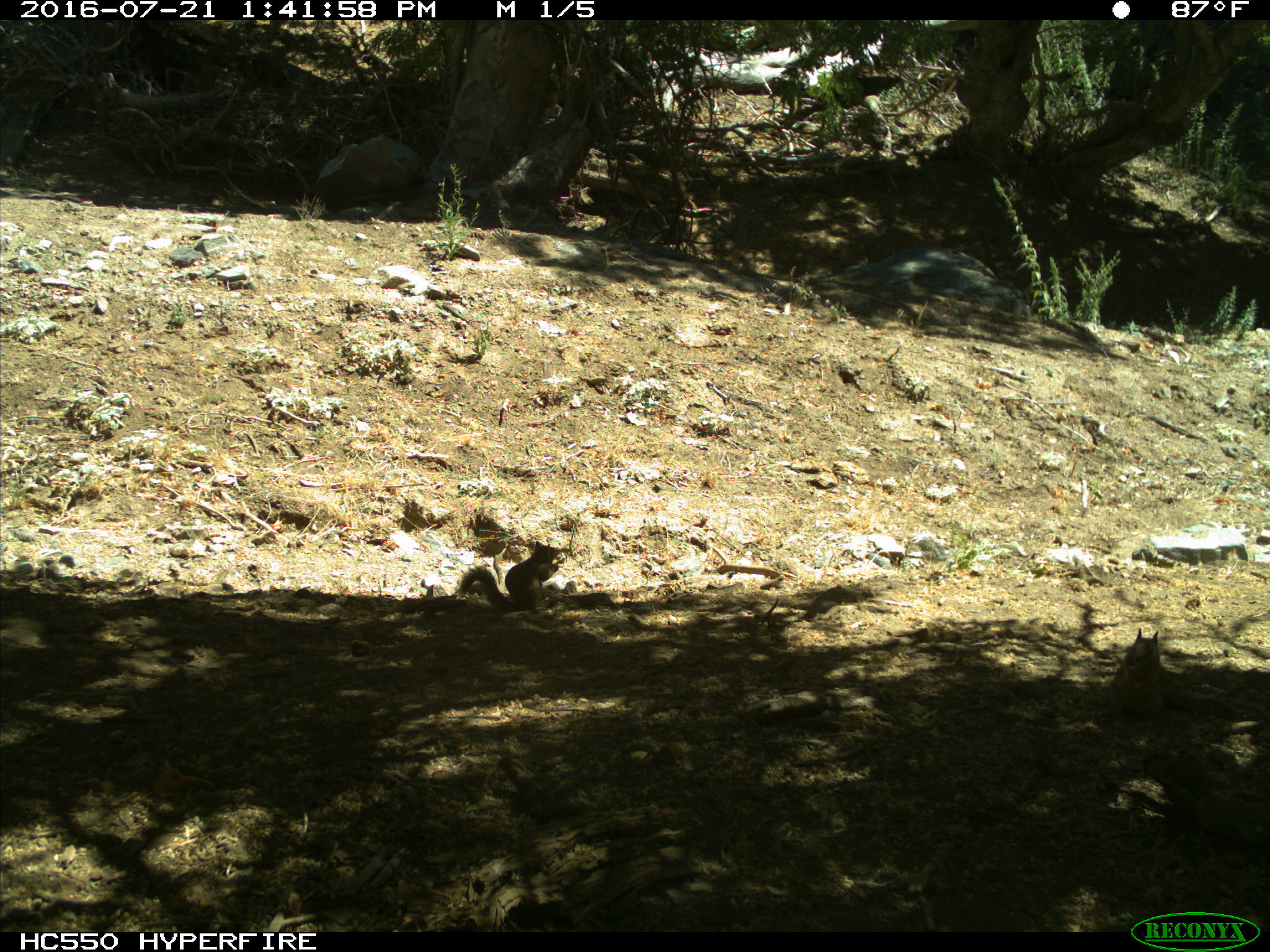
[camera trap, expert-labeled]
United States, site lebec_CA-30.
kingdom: Animalia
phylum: Chordata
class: Mammalia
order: Rodentia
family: Sciuridae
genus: Otospermophilus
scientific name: Otospermophilus beecheyi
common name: california ground squirrel